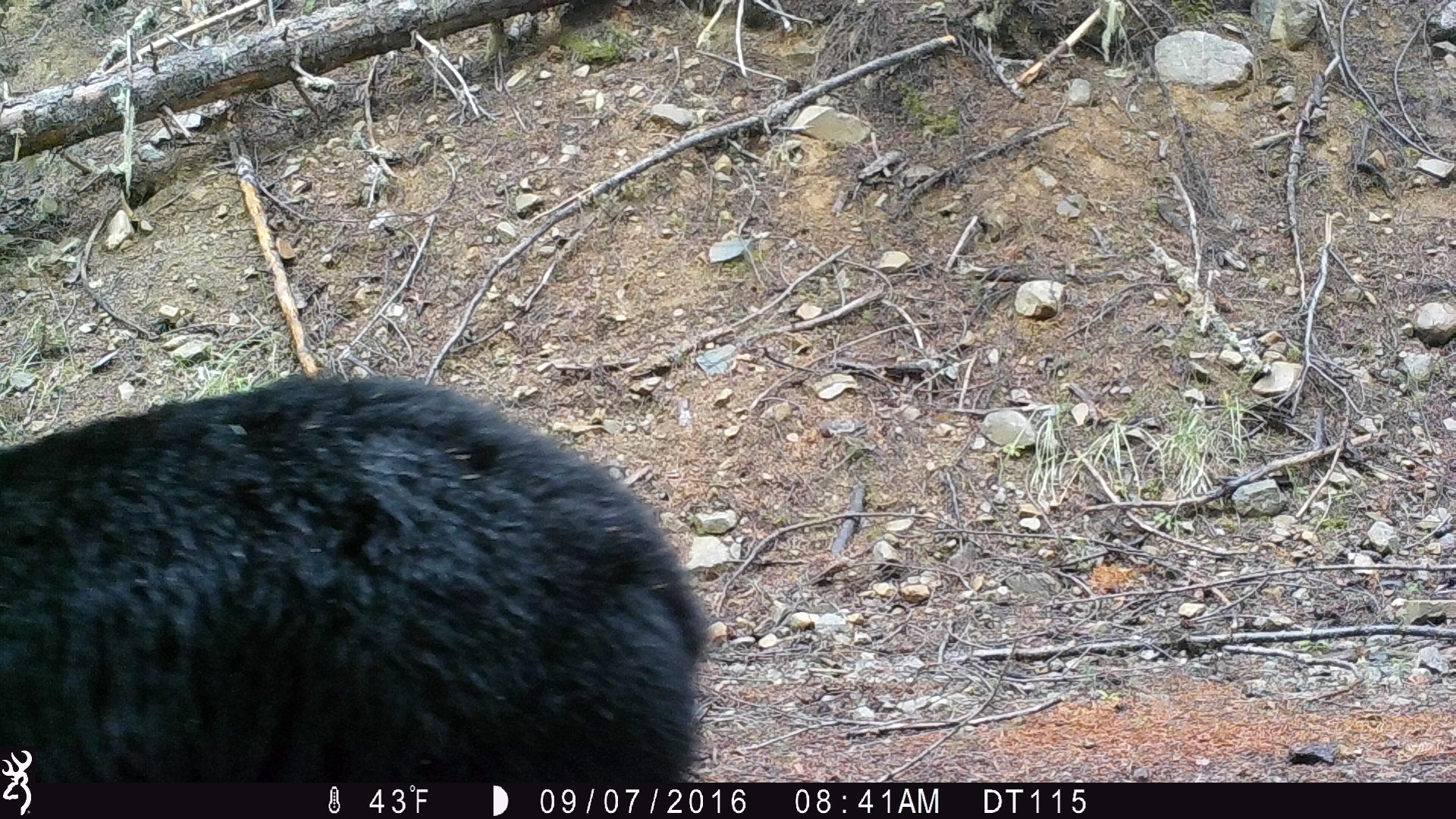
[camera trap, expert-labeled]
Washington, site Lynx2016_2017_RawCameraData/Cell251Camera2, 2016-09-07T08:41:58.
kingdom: Animalia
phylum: Chordata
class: Mammalia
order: Carnivora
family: Ursidae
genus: Ursus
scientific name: Ursus americanus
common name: american black bear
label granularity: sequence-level